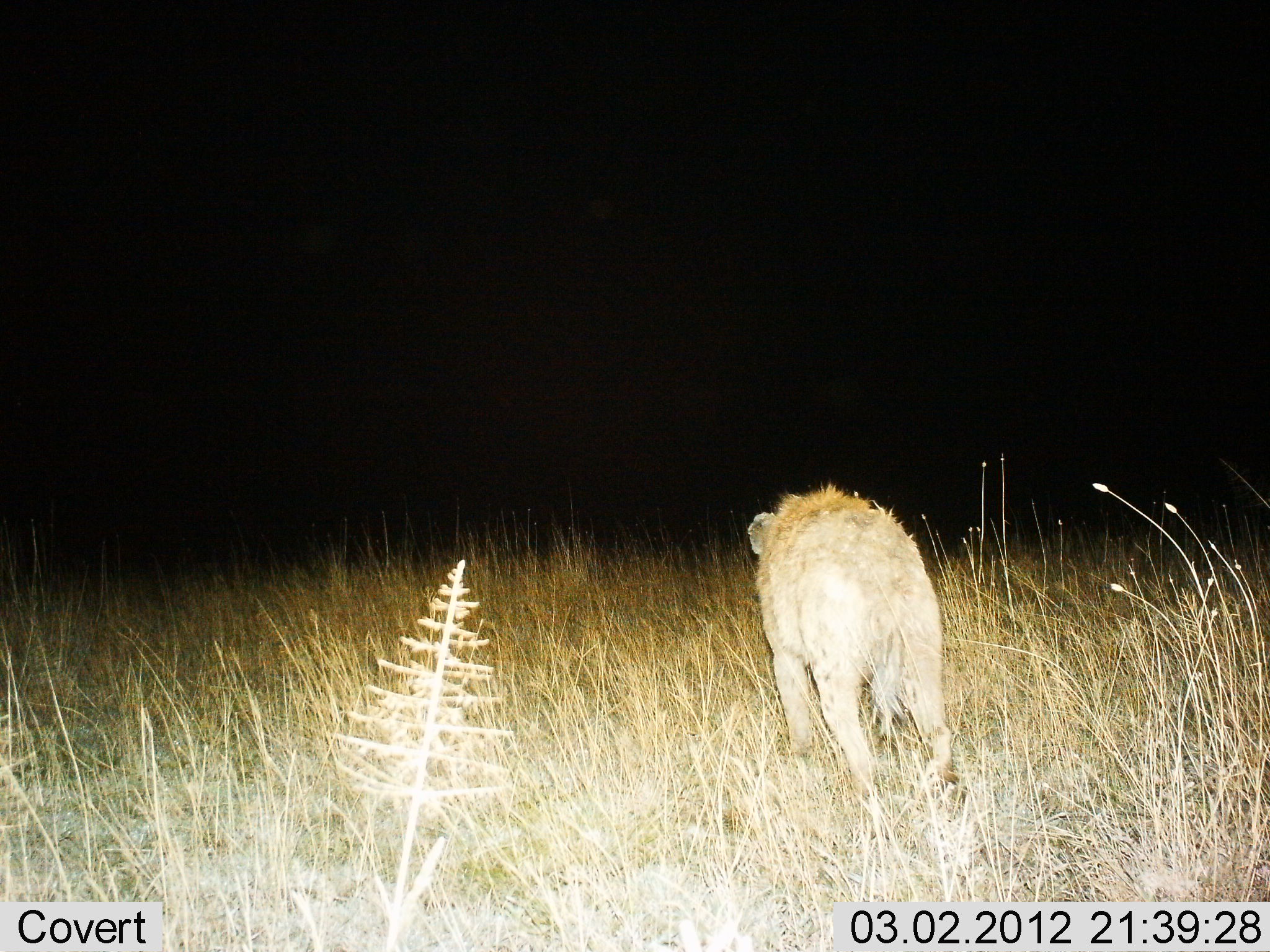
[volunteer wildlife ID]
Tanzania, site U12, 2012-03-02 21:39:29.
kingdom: Animalia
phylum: Chordata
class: Mammalia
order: Carnivora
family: Hyaenidae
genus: Crocuta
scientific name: Crocuta crocuta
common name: spotted hyena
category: hyenaspotted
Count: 1.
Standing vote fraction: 20%.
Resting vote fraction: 0%.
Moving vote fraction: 80%.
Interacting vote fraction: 0%.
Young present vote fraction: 0%.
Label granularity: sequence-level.